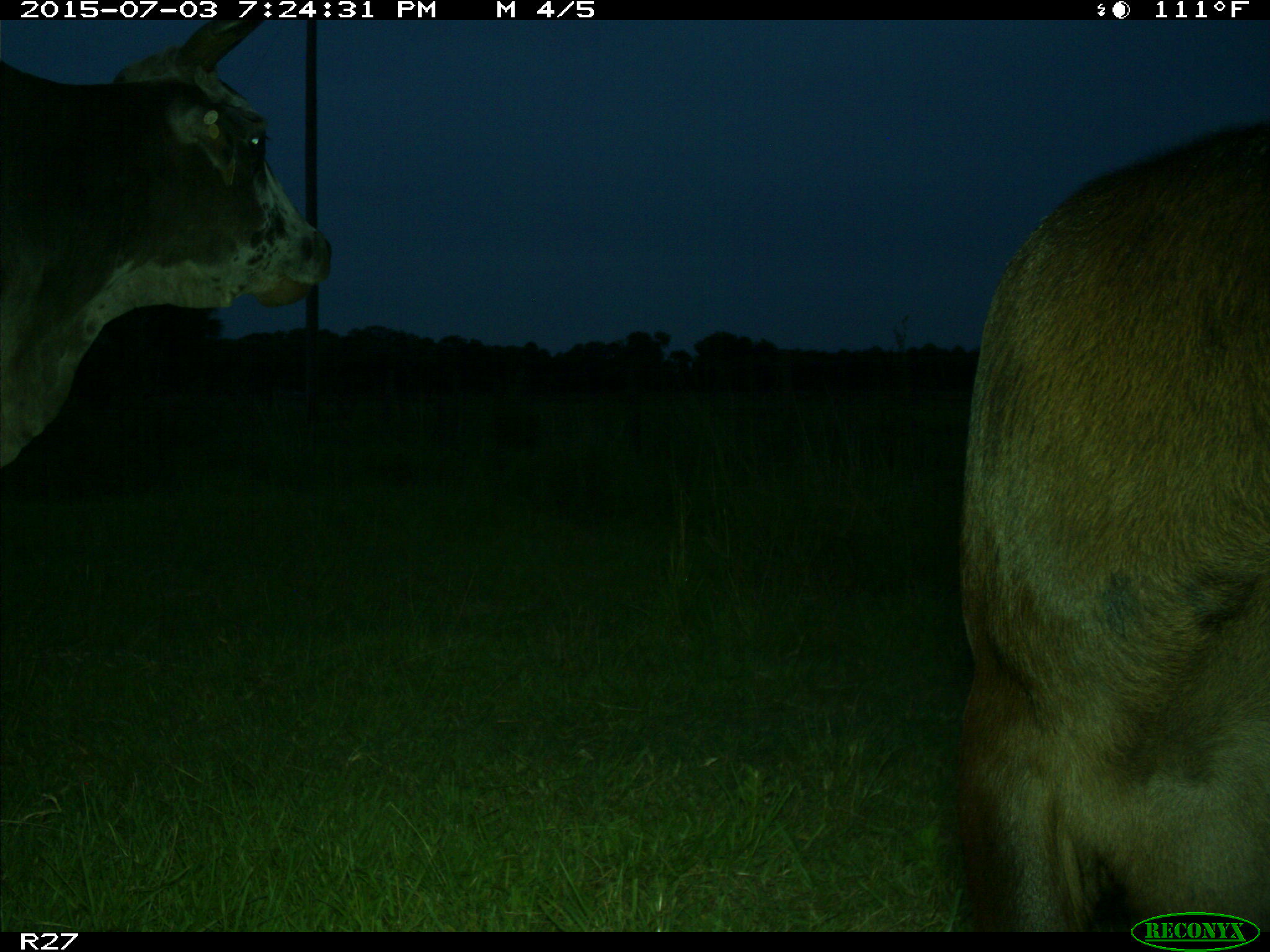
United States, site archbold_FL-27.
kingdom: Animalia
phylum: Chordata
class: Mammalia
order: Artiodactyla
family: Bovidae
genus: Bos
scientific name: Bos taurus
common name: domestic cow